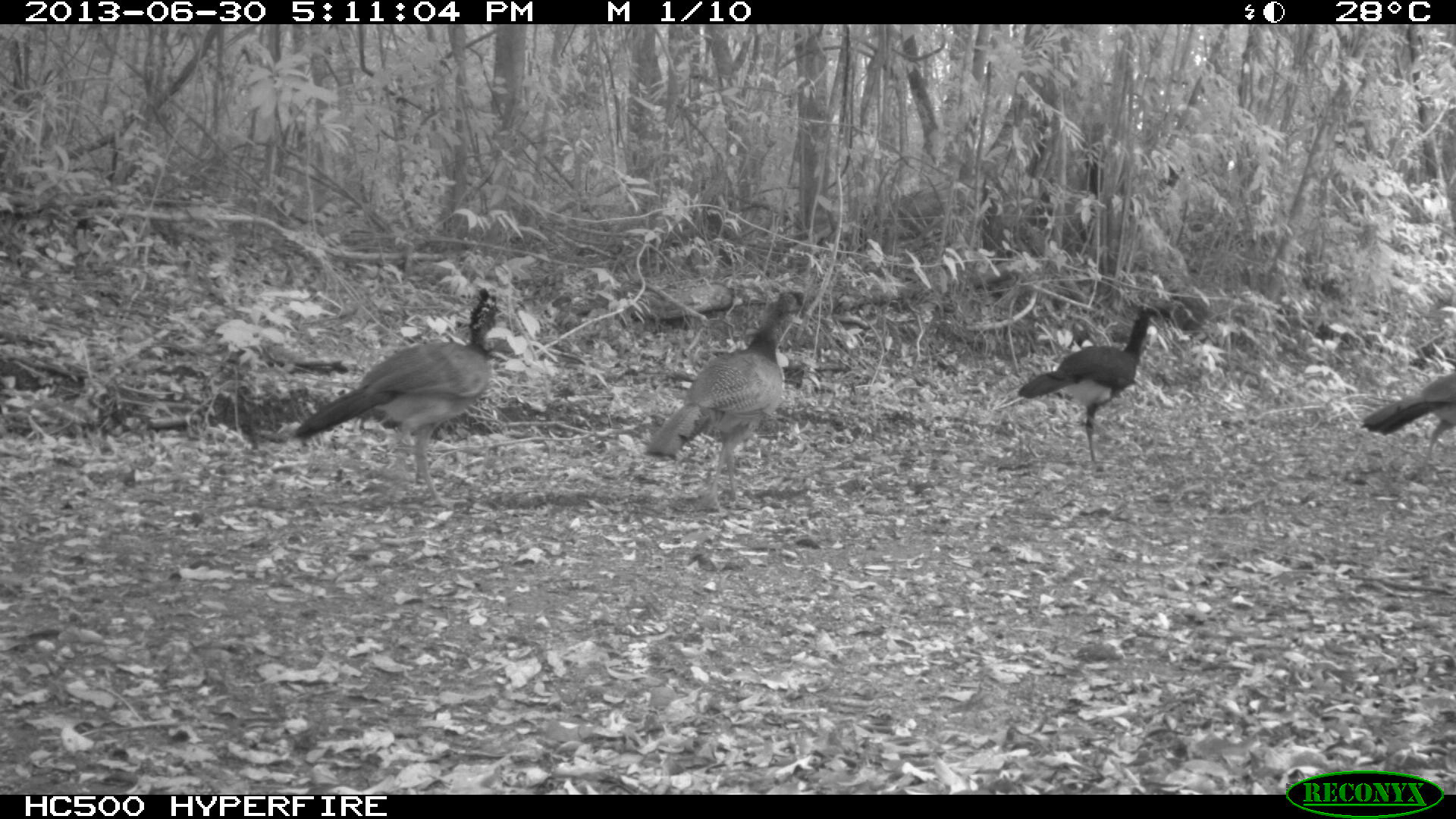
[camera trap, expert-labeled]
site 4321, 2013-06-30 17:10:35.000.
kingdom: Animalia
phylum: Chordata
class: Aves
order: Galliformes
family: Cracidae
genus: Crax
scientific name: Crax rubra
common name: great curassow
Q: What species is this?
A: Crax rubra (great curassow).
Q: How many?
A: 4.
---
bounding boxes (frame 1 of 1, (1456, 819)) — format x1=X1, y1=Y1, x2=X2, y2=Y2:
crax rubra: x1=290, y1=285, x2=506, y2=513; x1=642, y1=287, x2=818, y2=519; x1=988, y1=303, x2=1167, y2=479; x1=1355, y1=368, x2=1456, y2=482